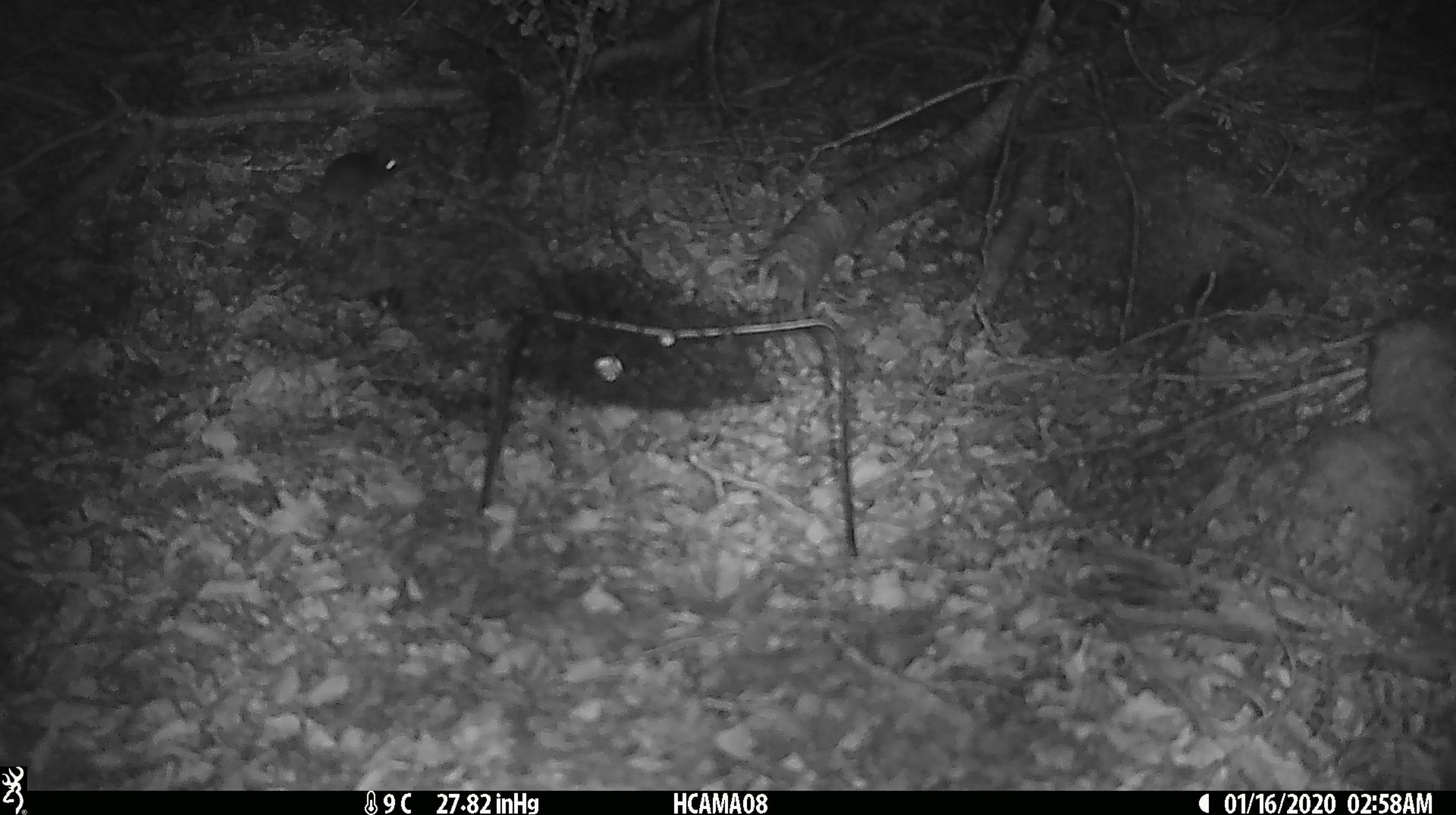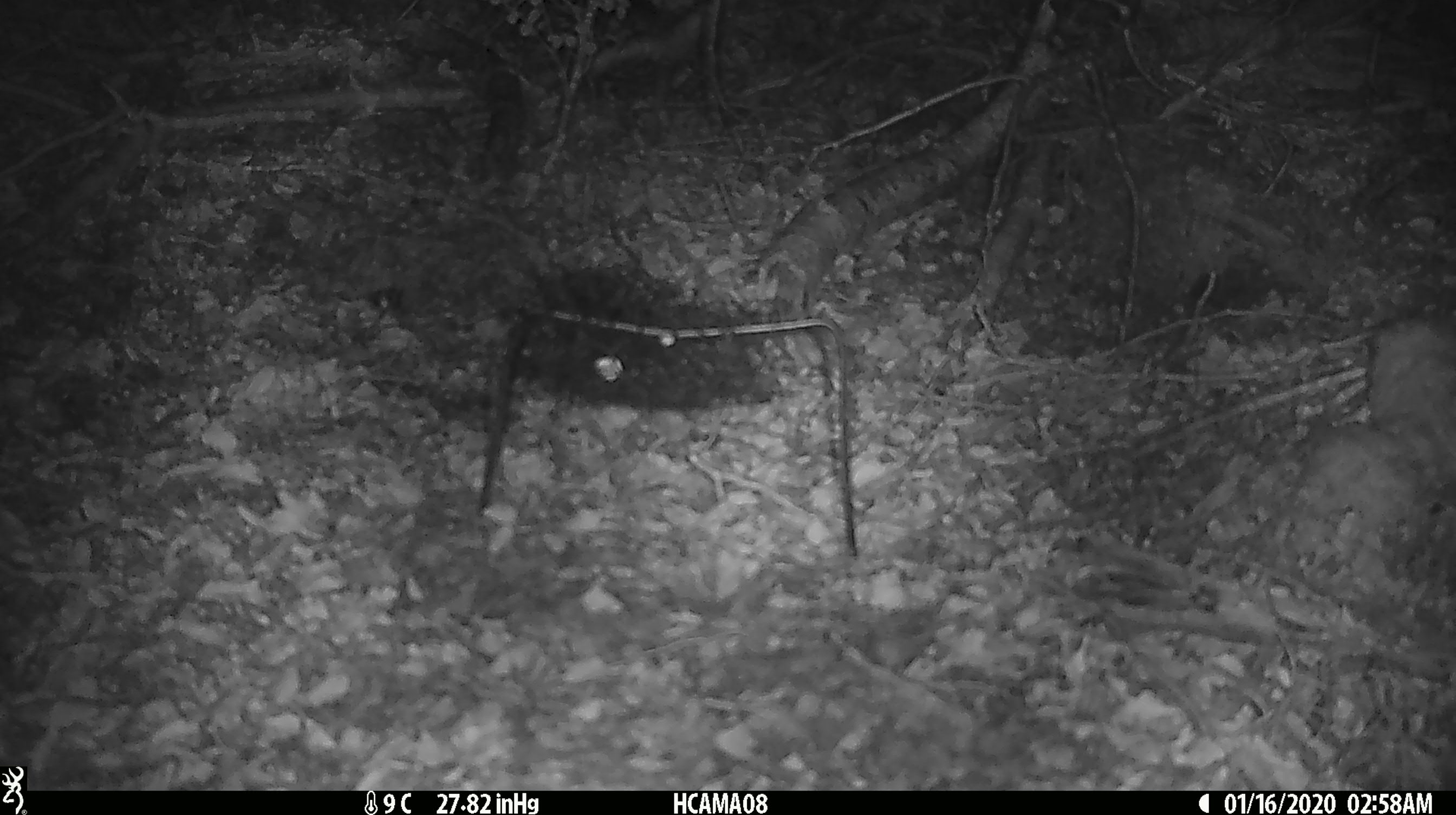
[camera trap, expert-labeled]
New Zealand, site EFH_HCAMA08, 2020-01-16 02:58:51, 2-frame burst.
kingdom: Animalia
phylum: Chordata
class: Mammalia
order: Rodentia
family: Muridae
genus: Mus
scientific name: Mus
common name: mouse